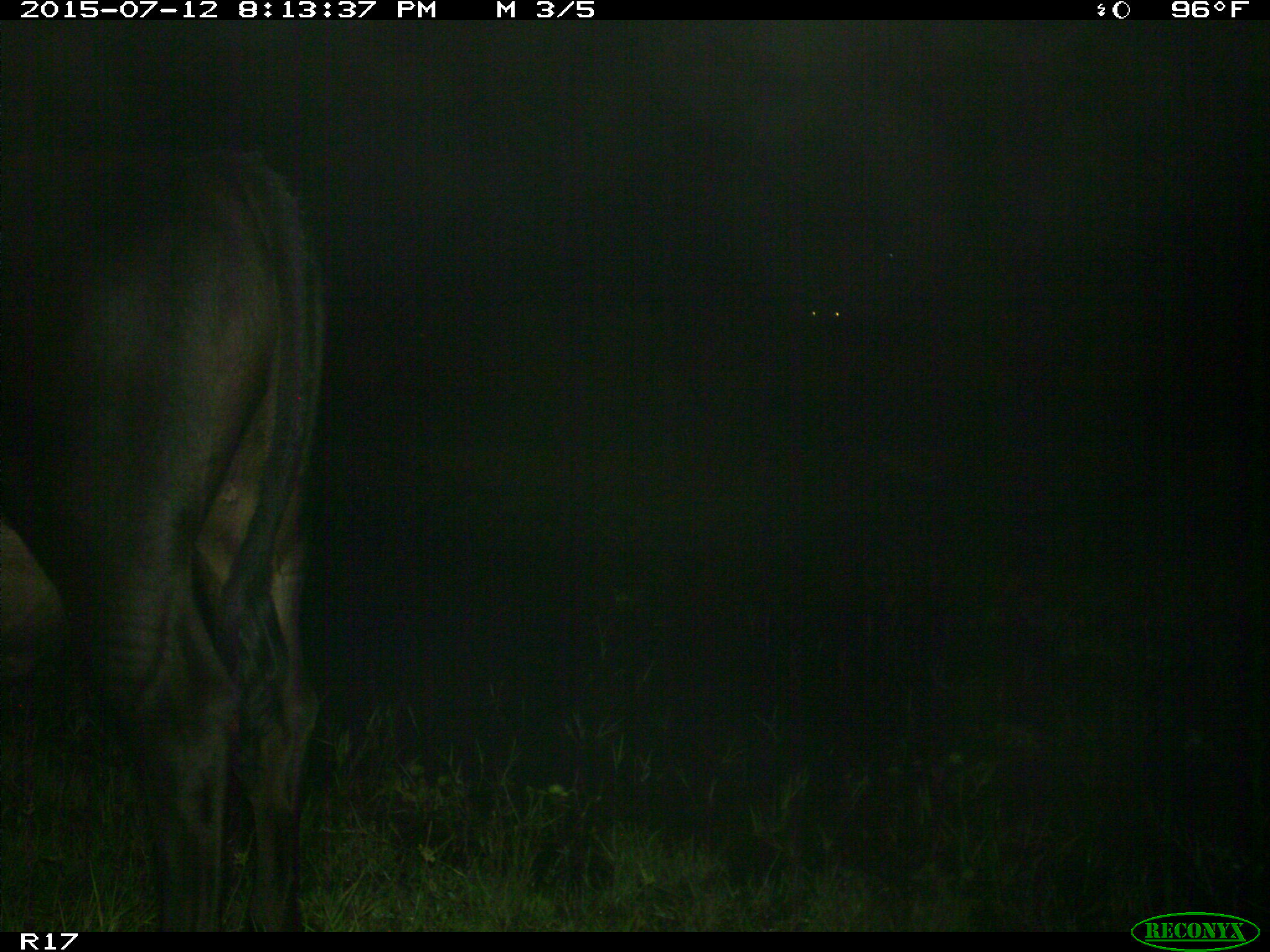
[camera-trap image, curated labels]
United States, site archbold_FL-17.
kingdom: Animalia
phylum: Chordata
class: Mammalia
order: Artiodactyla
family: Bovidae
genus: Bos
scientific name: Bos taurus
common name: domestic cow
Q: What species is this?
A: Bos taurus (domestic cow).